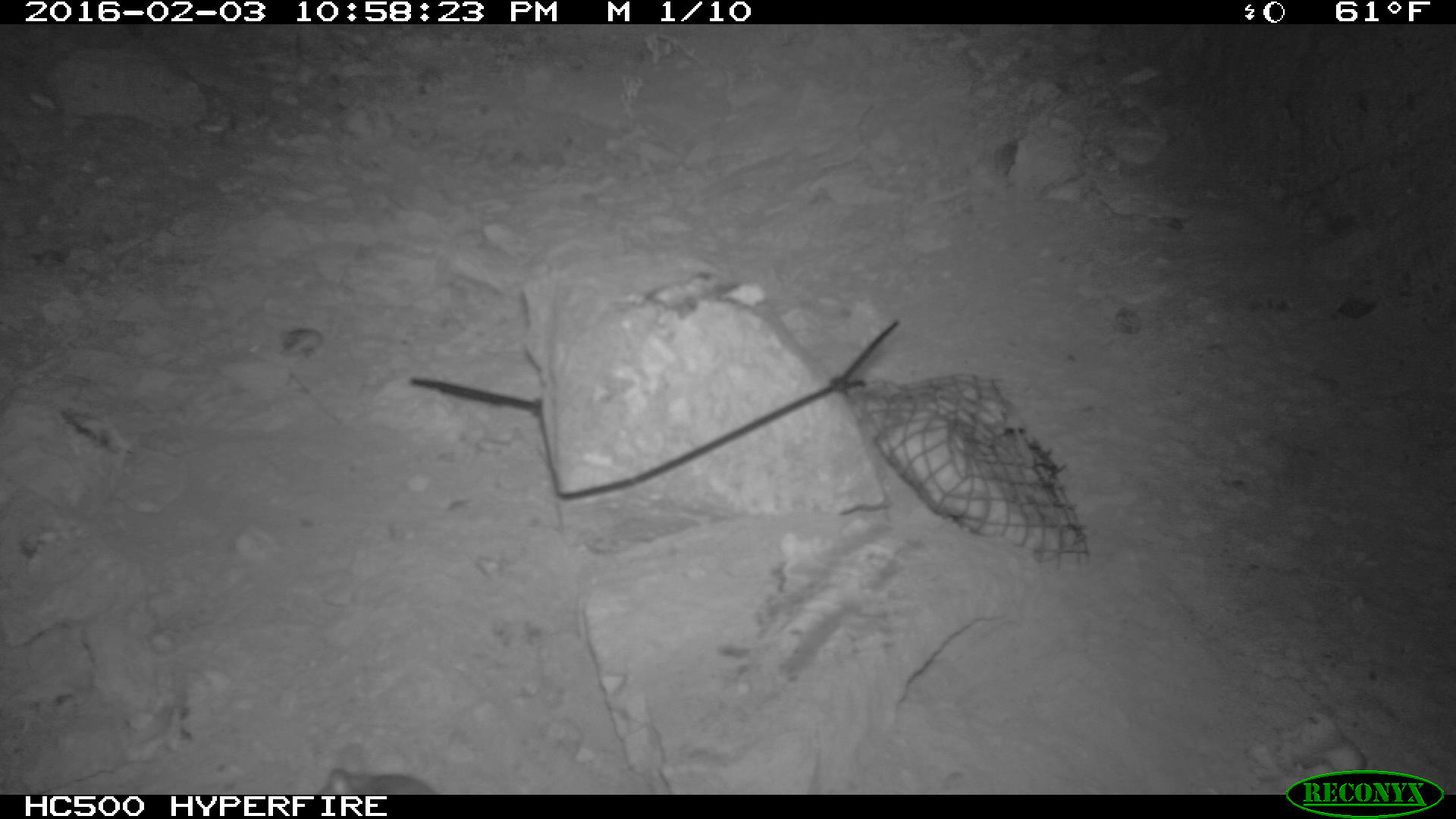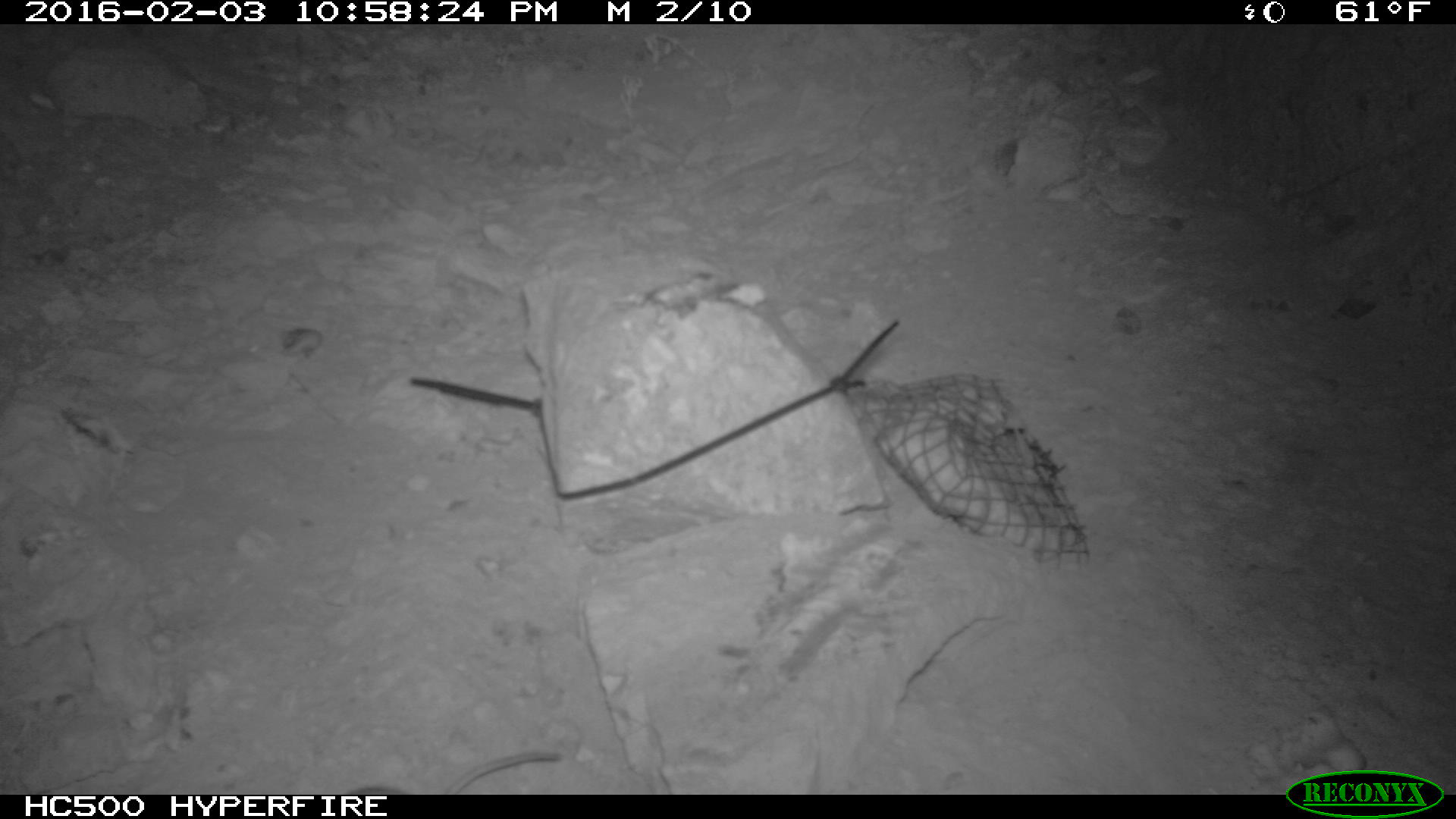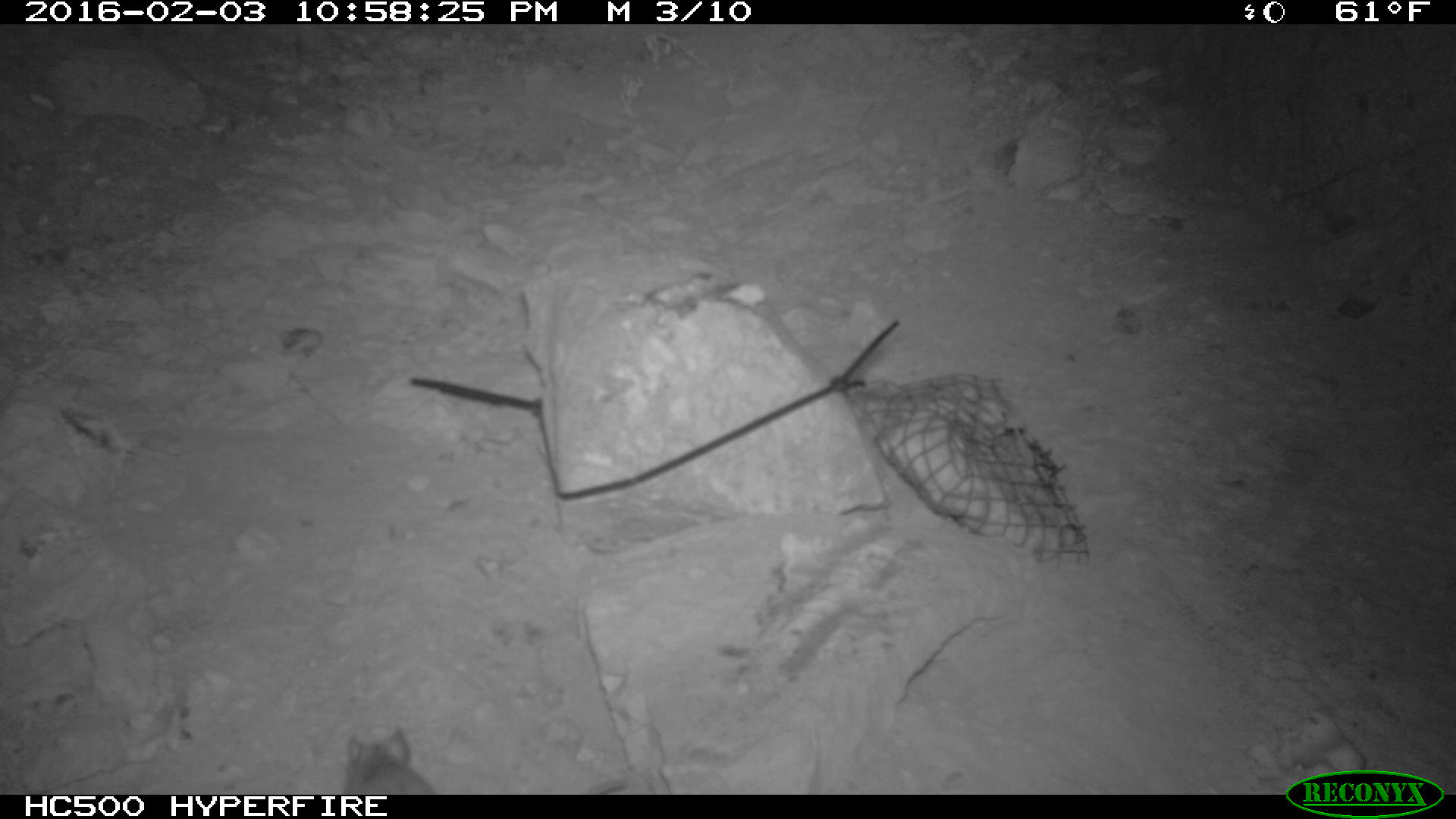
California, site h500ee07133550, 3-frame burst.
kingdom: Animalia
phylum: Chordata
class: Mammalia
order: Rodentia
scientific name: Rodentia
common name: rodent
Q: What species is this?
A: Rodent (Rodentia).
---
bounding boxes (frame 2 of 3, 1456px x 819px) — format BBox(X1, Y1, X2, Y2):
rodent: BBox(345, 745, 564, 793)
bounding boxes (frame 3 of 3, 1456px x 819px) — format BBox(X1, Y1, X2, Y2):
rodent: BBox(344, 725, 435, 794)